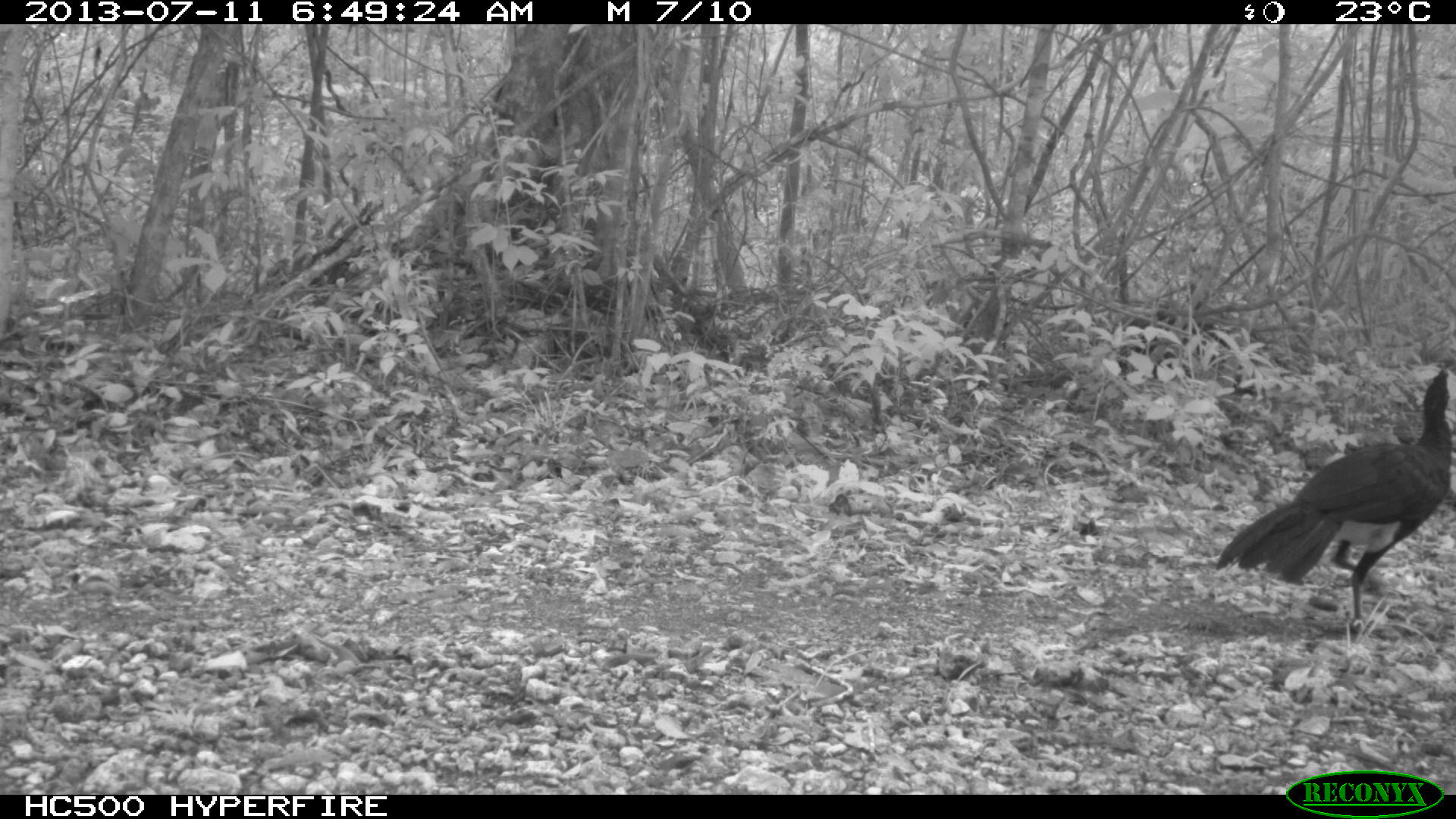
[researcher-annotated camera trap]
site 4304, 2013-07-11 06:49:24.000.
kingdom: Animalia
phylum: Chordata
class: Aves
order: Galliformes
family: Cracidae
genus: Crax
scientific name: Crax rubra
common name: great curassow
Crax rubra (great curassow), count 1, sex male.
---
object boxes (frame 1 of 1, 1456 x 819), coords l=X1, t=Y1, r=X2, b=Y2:
crax rubra: l=1218, t=365, r=1452, b=633